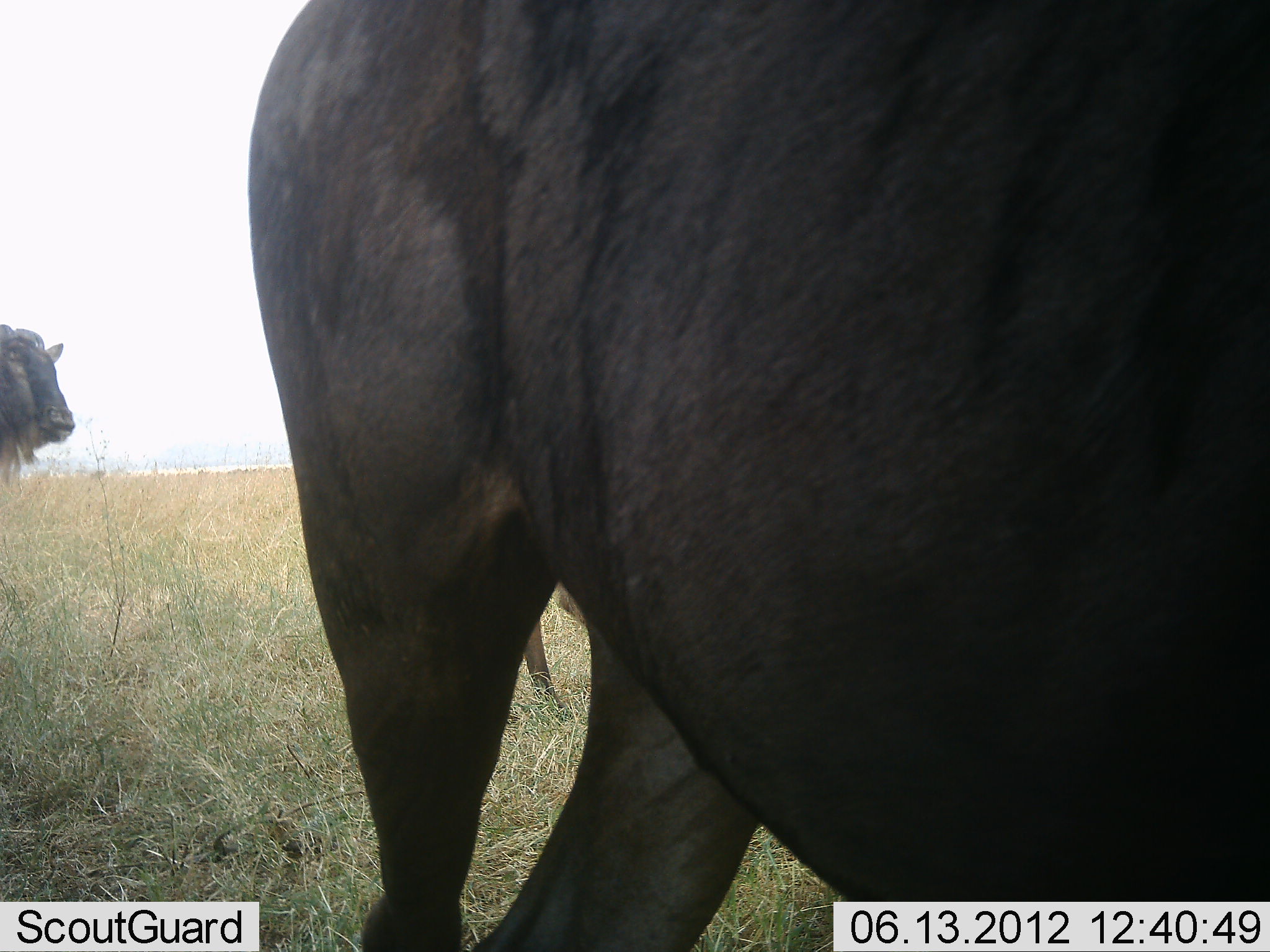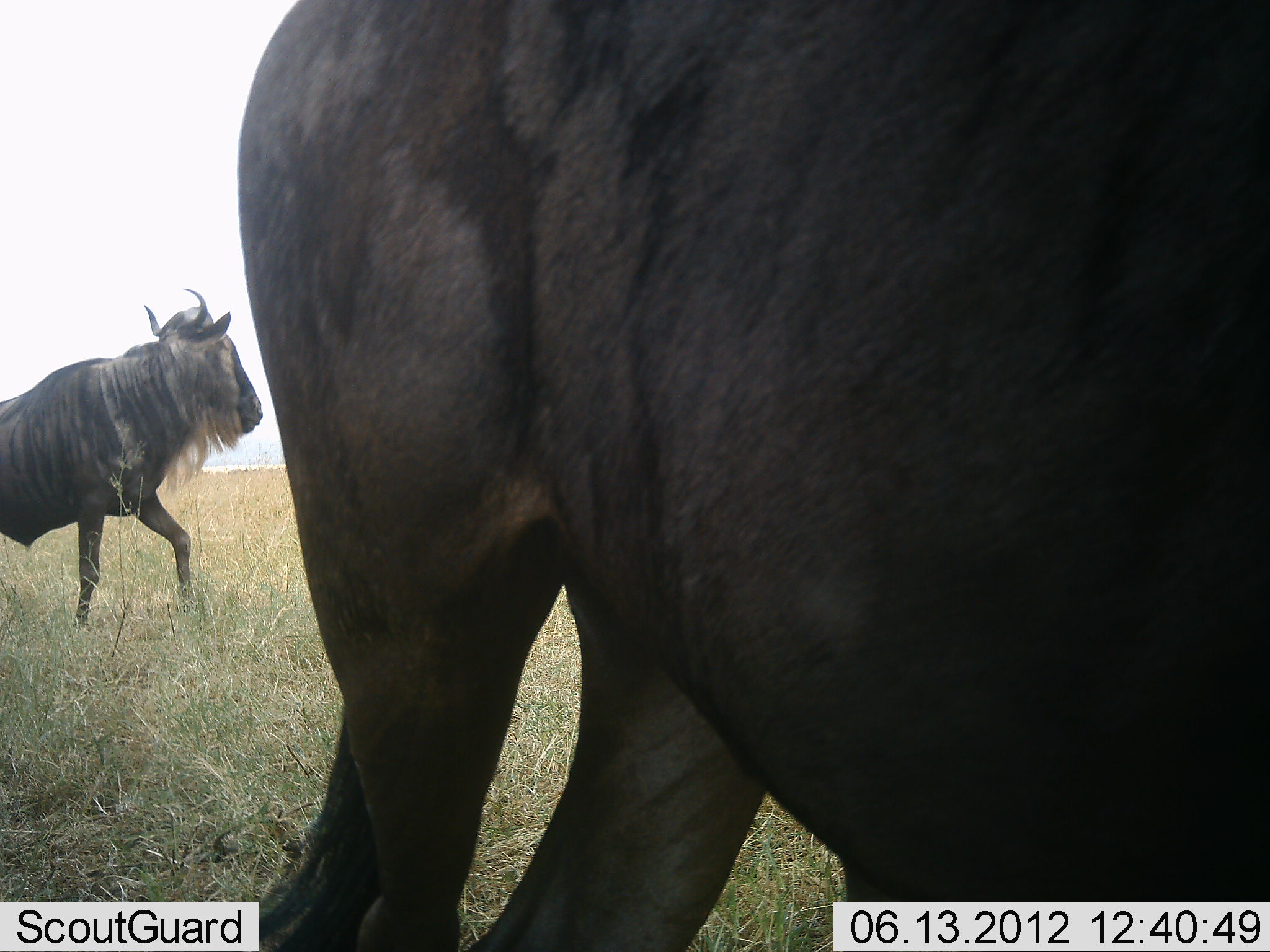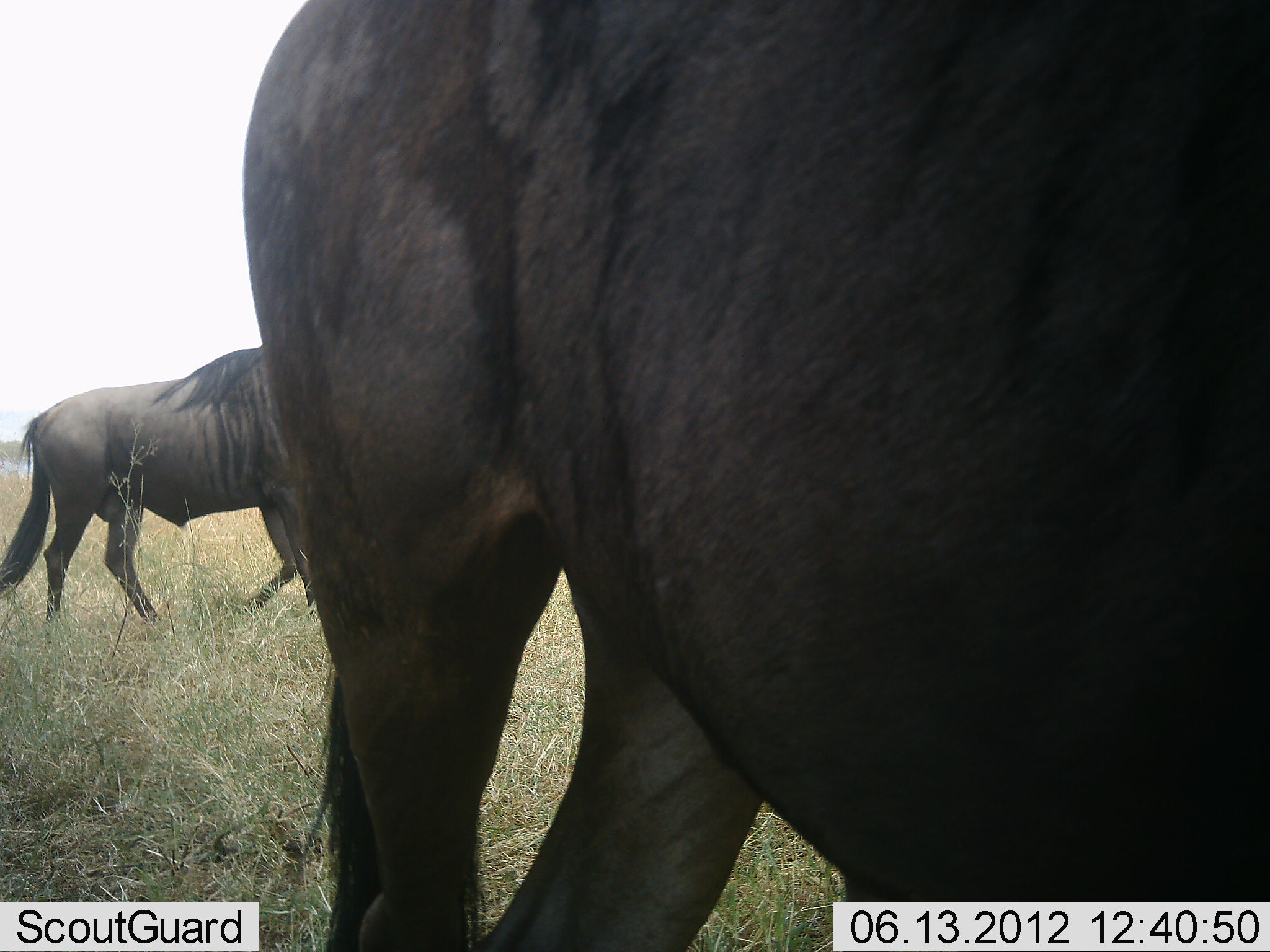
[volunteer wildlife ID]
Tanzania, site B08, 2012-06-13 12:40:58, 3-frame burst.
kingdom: Animalia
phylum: Chordata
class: Mammalia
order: Artiodactyla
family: Bovidae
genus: Connochaetes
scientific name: Connochaetes taurinus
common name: blue wildebeest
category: wildebeest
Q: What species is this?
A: Wildebeest (blue wildebeest) (Connochaetes taurinus).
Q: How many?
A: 2.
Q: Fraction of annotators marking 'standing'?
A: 80%.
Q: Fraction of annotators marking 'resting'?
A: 0%.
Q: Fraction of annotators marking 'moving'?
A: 100%.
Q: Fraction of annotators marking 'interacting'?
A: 0%.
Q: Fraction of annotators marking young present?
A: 0%.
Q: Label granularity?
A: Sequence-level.